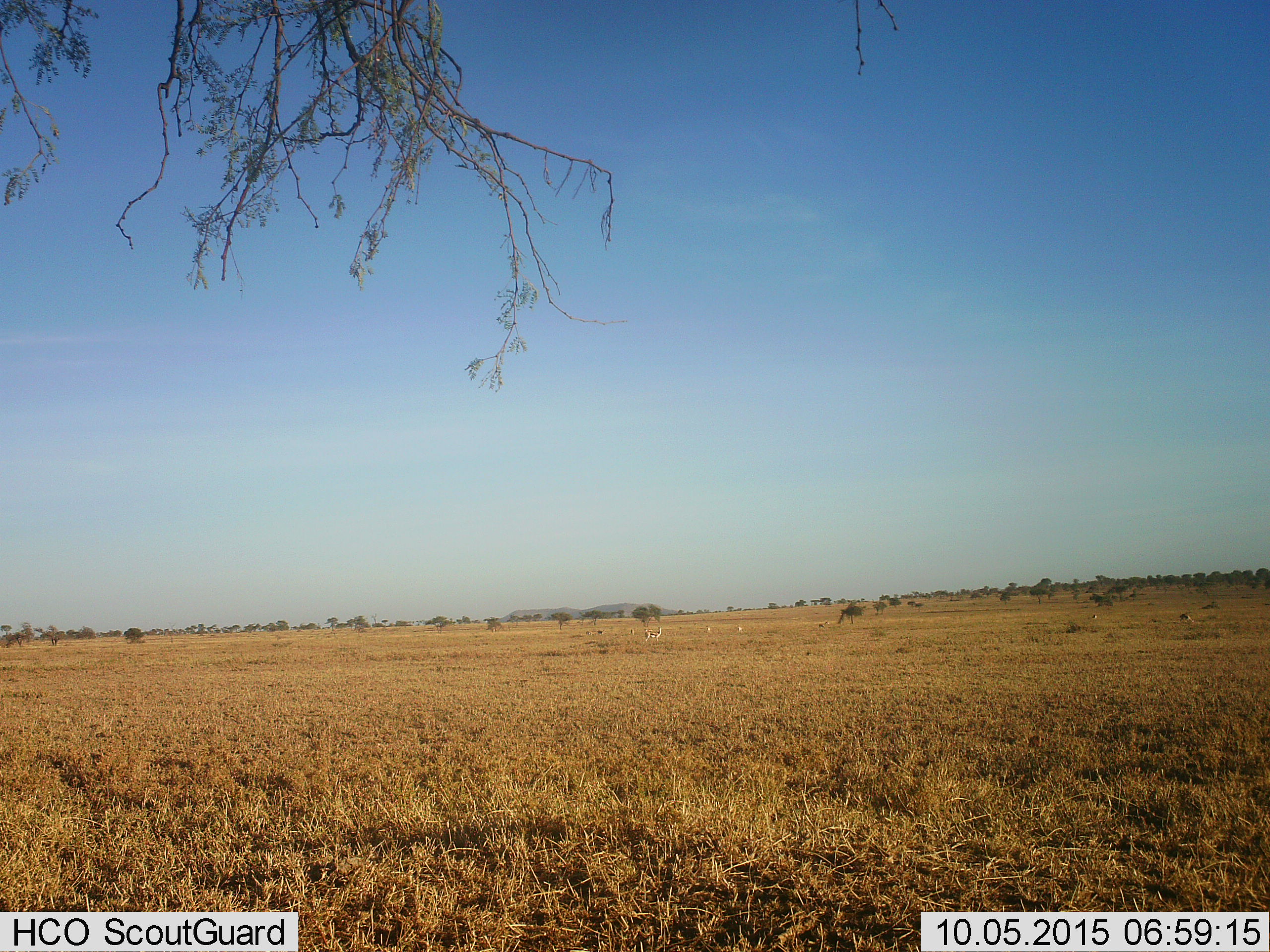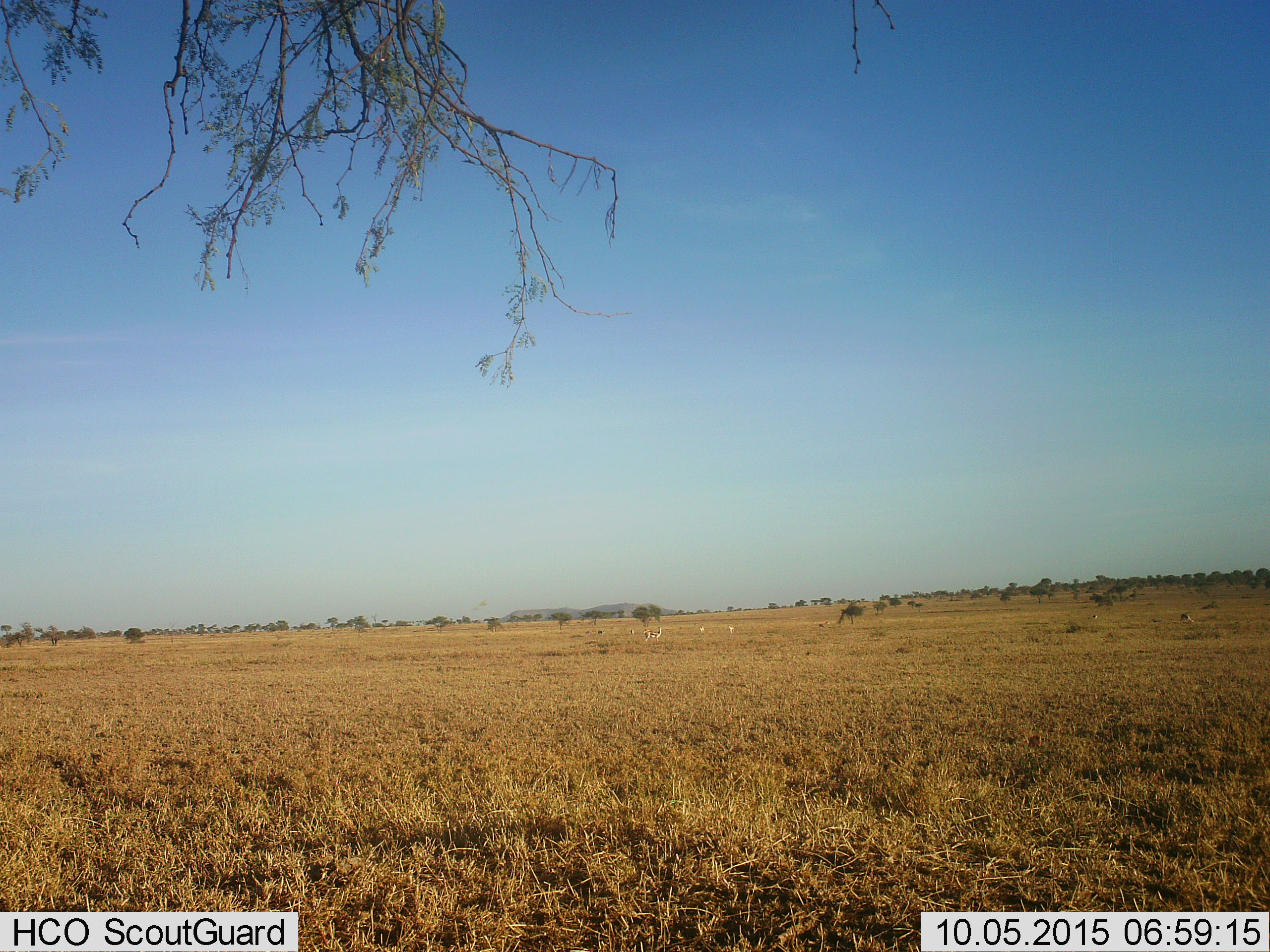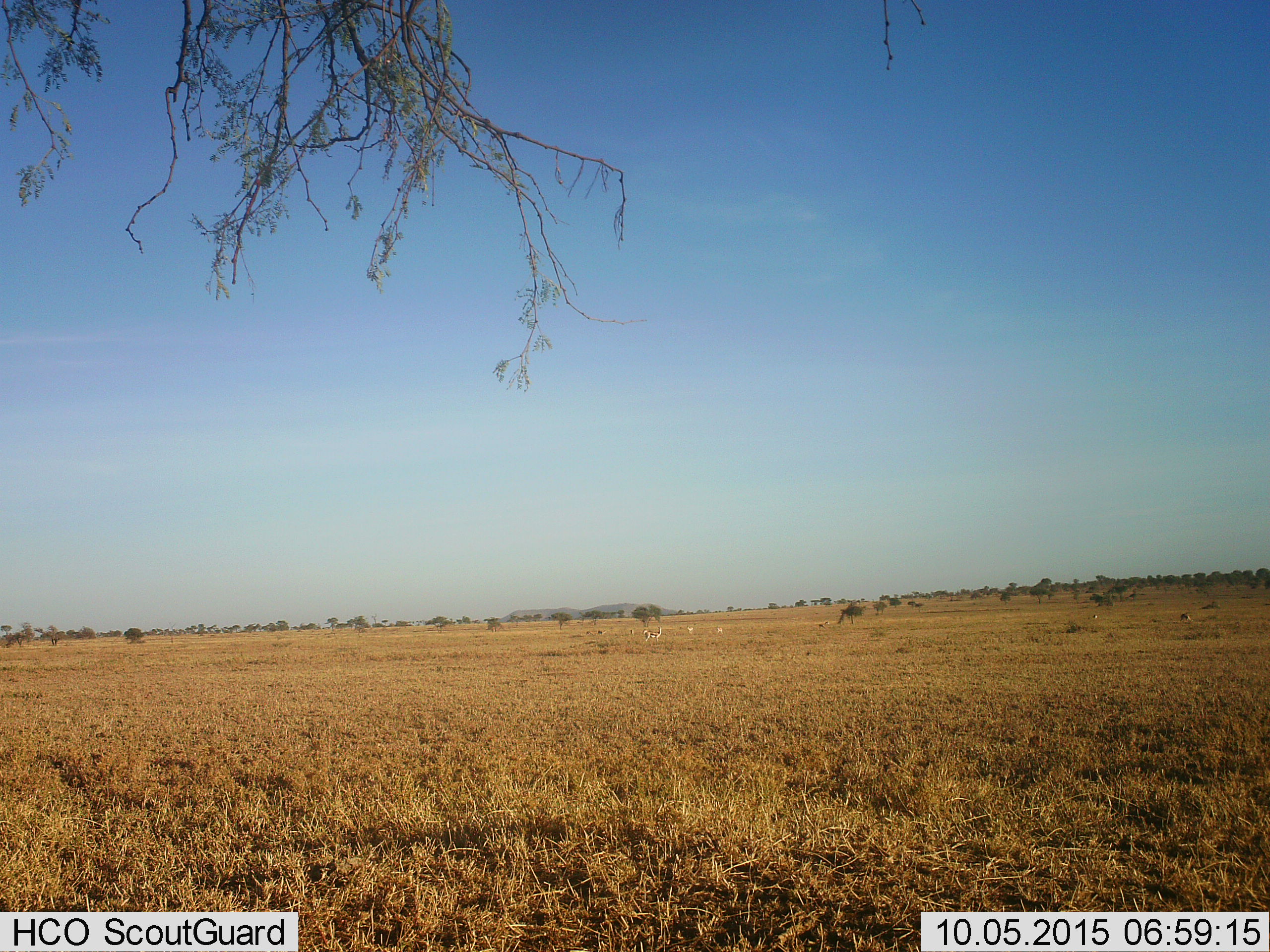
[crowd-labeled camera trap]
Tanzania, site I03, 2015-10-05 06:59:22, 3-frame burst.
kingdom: Animalia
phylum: Chordata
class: Mammalia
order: Artiodactyla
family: Bovidae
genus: Eudorcas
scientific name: Eudorcas thomsonii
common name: thomson's gazelle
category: gazellethomsons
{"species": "gazellethomsons (thomson's gazelle) (Eudorcas thomsonii)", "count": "8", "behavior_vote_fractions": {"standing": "60%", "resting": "20%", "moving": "60%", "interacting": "0%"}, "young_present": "0%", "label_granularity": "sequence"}